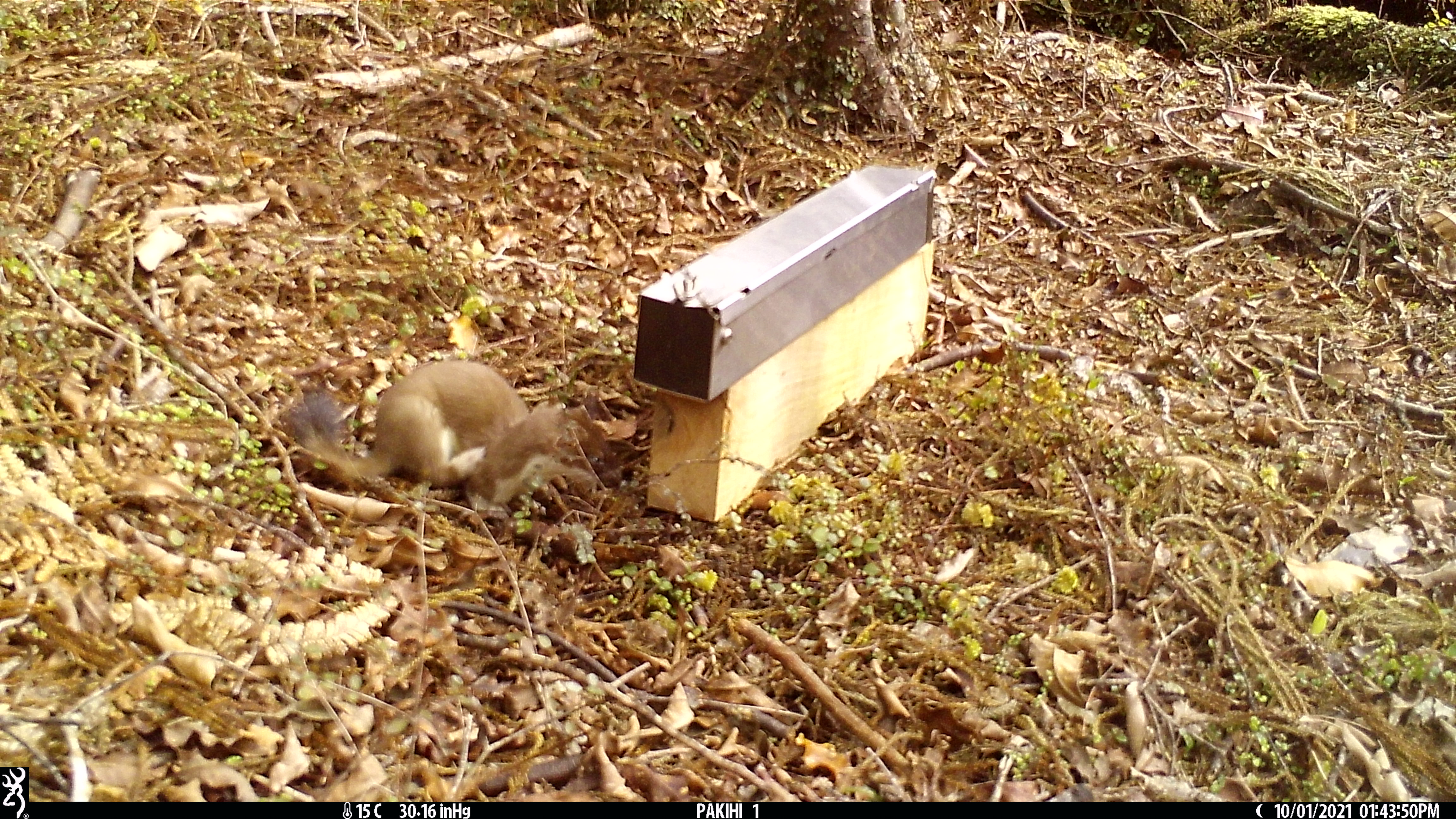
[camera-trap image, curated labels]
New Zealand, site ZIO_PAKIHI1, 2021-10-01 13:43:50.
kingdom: Animalia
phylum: Chordata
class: Mammalia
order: Carnivora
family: Mustelidae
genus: Mustela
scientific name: Mustela erminea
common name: stoat